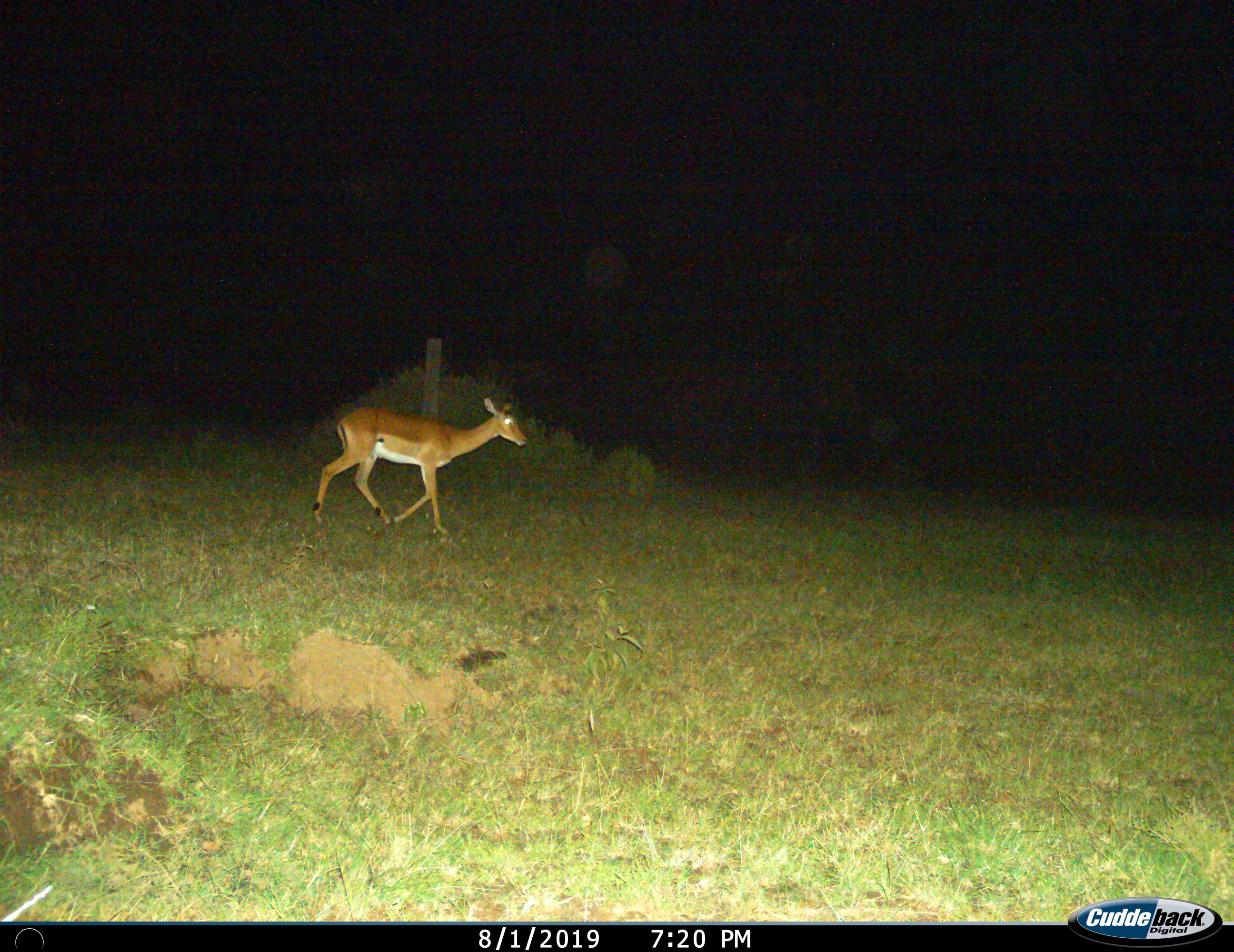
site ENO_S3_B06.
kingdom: Animalia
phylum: Chordata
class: Mammalia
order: Artiodactyla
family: Bovidae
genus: Aepyceros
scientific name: Aepyceros melampus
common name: impala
Impala (Aepyceros melampus), count 1. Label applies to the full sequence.